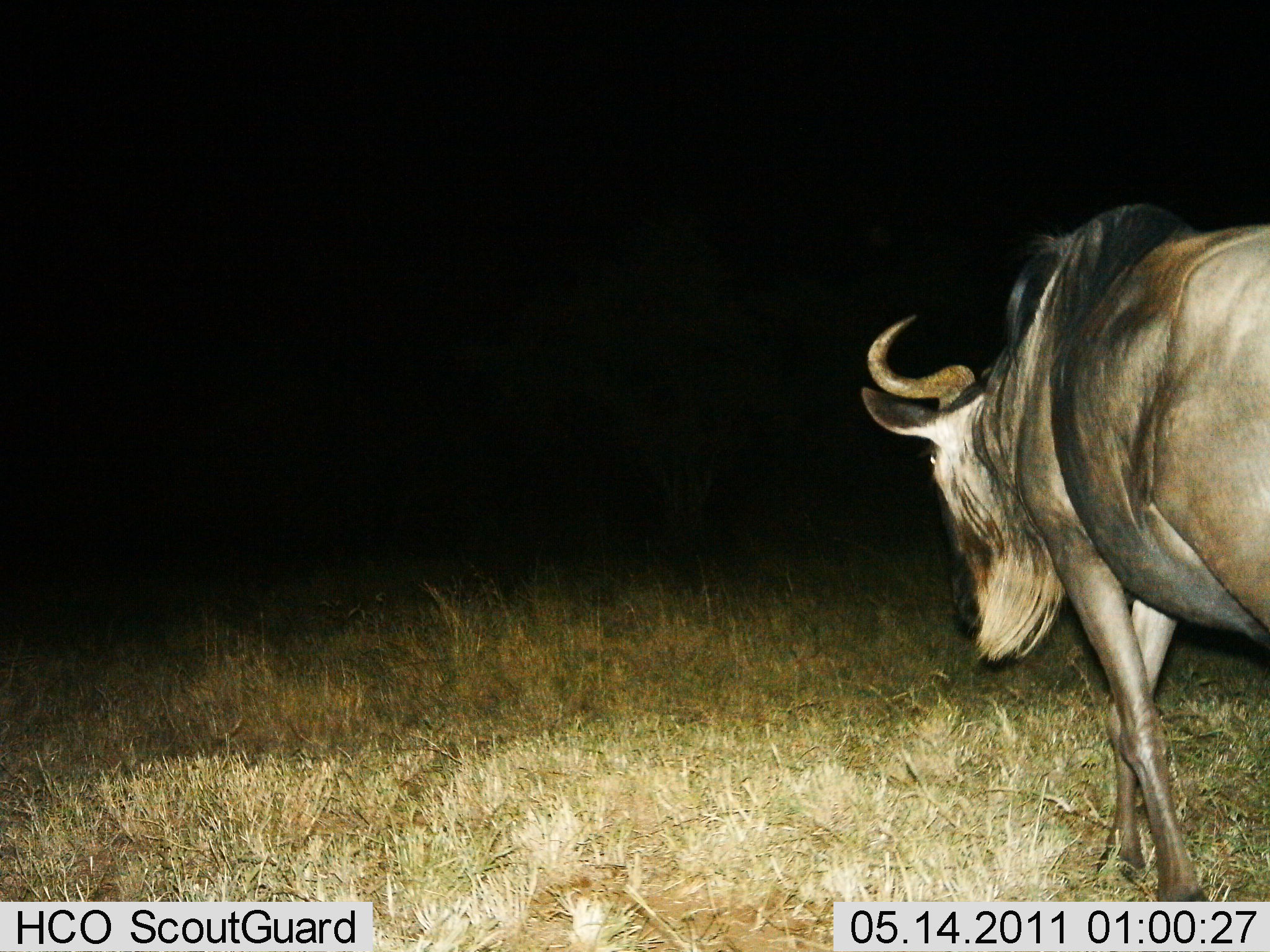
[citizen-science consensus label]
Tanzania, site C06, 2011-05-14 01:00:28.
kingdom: Animalia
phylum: Chordata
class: Mammalia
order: Artiodactyla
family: Bovidae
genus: Connochaetes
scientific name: Connochaetes taurinus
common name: blue wildebeest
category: wildebeest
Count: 1.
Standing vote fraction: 38%.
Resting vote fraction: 0%.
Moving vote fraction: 77%.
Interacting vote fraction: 0%.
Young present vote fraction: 0%.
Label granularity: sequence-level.